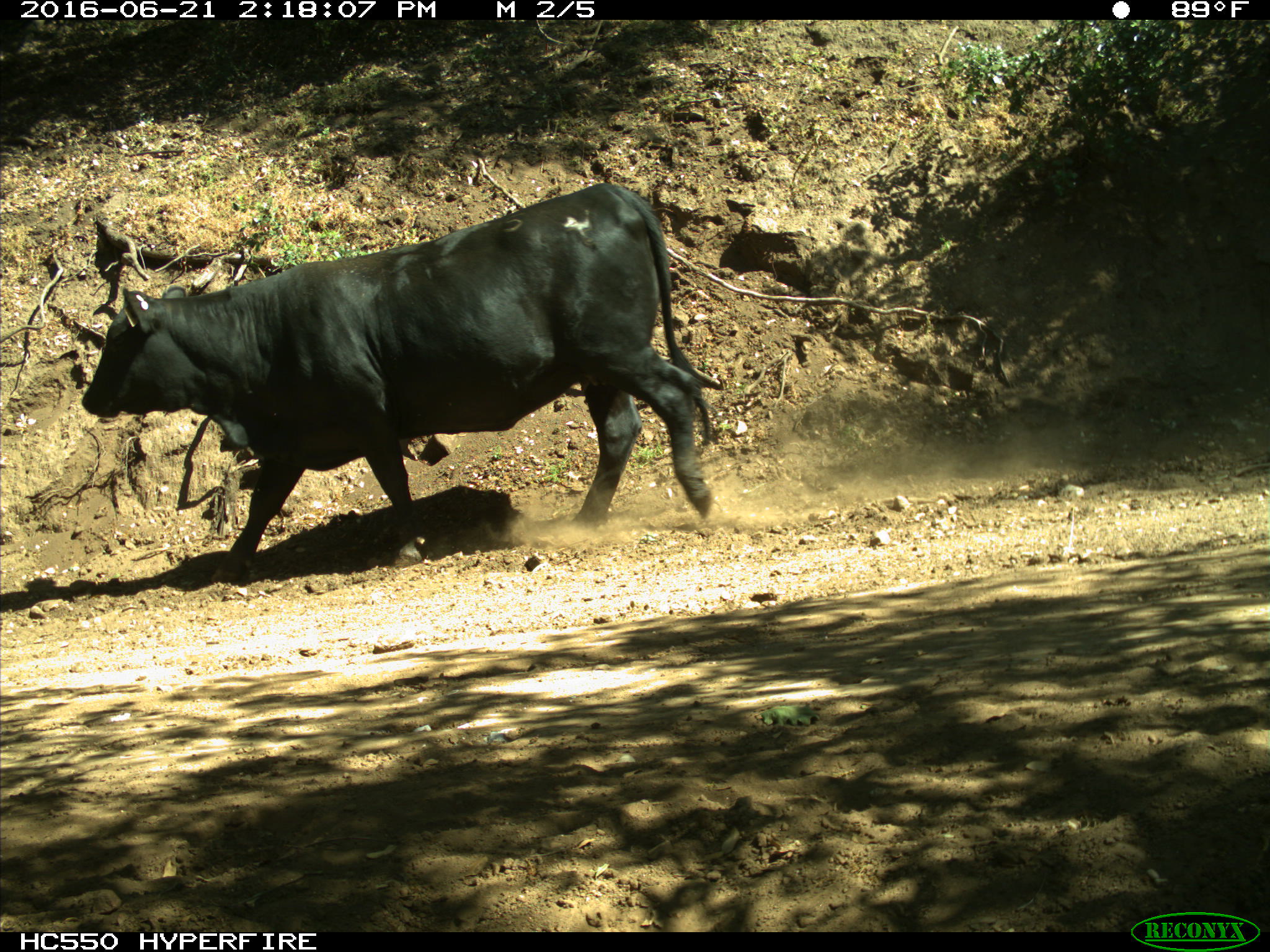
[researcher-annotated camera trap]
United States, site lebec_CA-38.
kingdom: Animalia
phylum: Chordata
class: Mammalia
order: Artiodactyla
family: Bovidae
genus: Bos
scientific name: Bos taurus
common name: domestic cow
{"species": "Bos taurus (domestic cow)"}